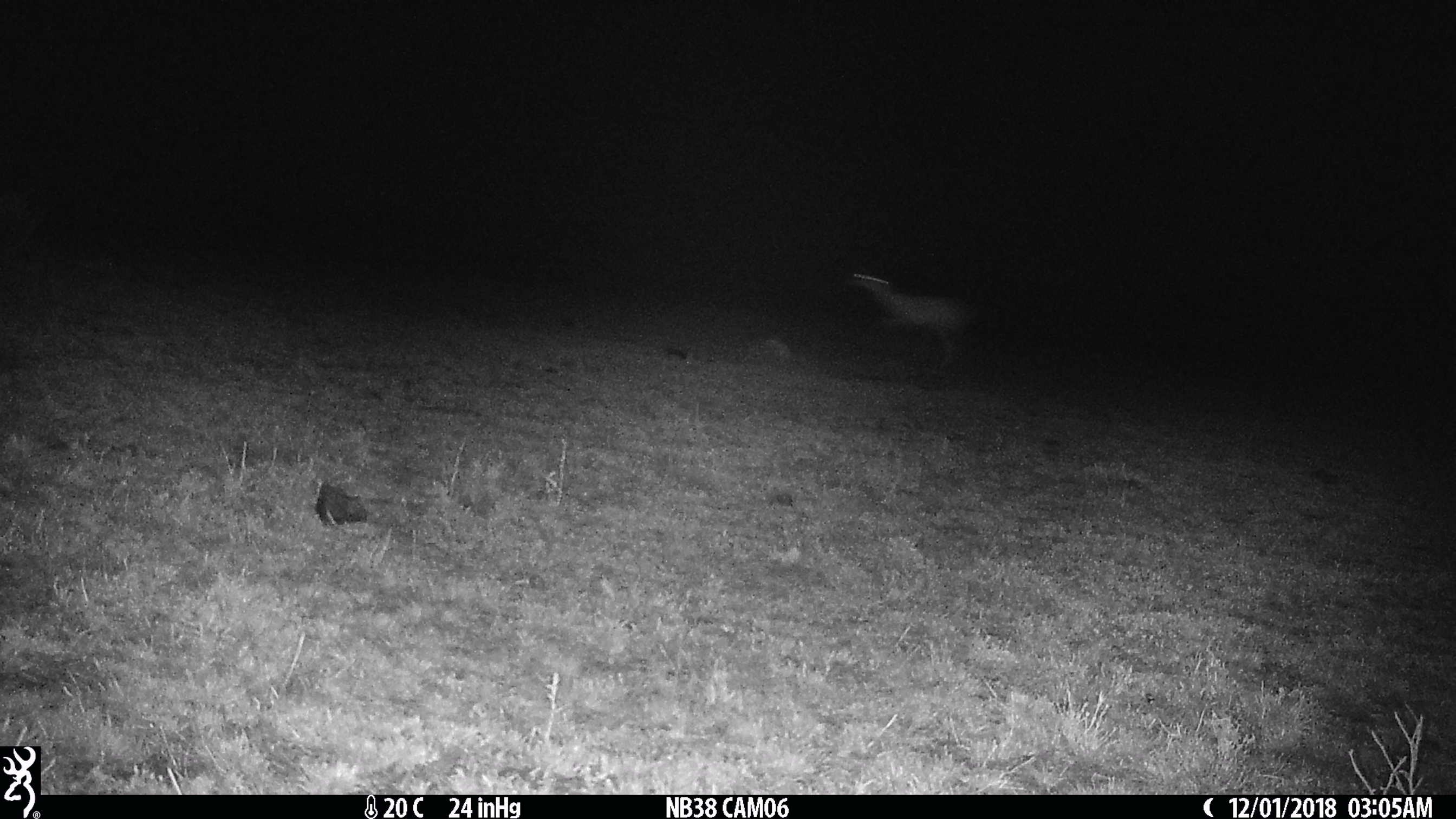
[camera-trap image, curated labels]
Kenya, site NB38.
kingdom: Animalia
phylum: Chordata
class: Mammalia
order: Artiodactyla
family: Bovidae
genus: Aepyceros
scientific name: Aepyceros melampus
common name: impala